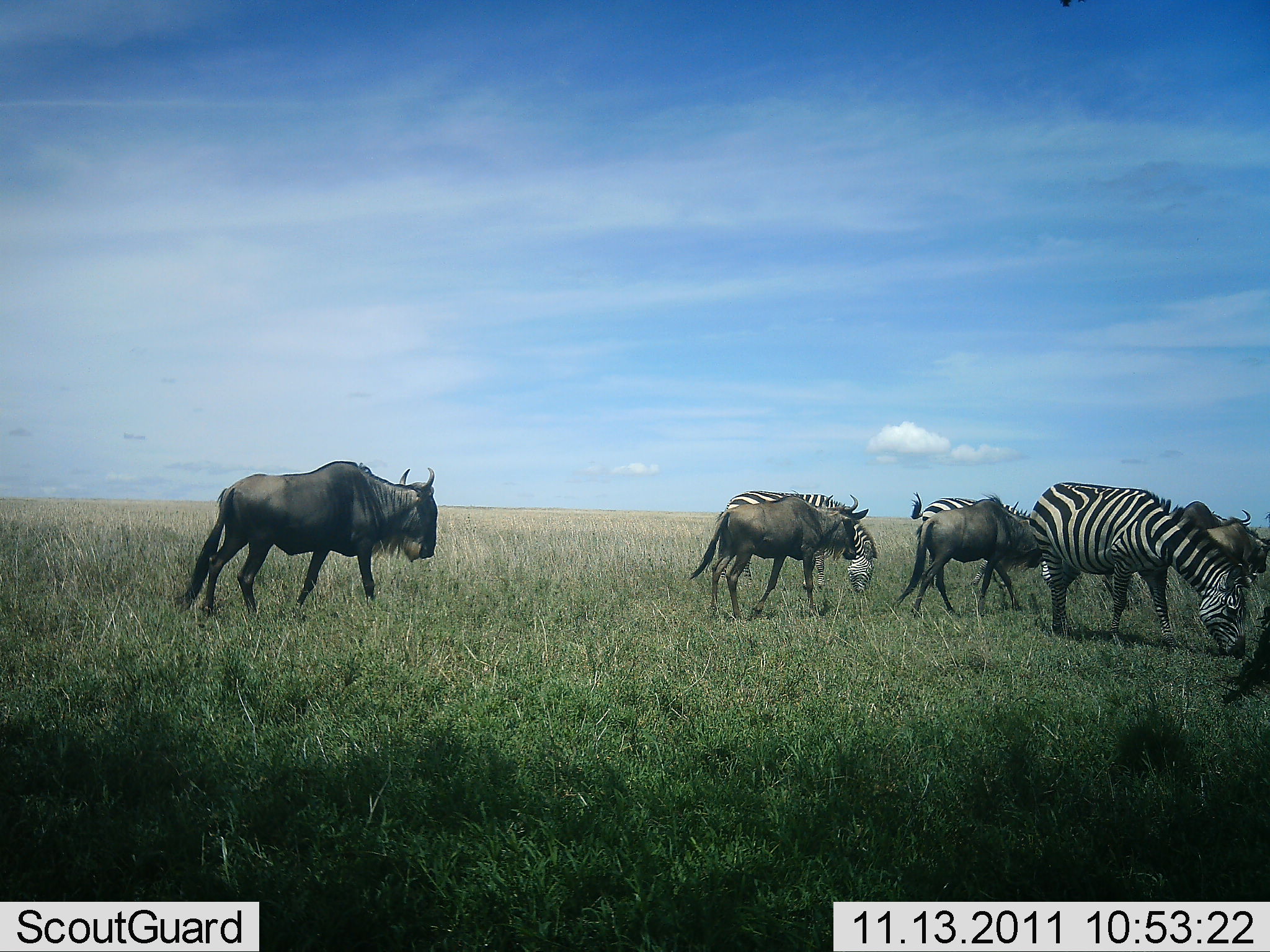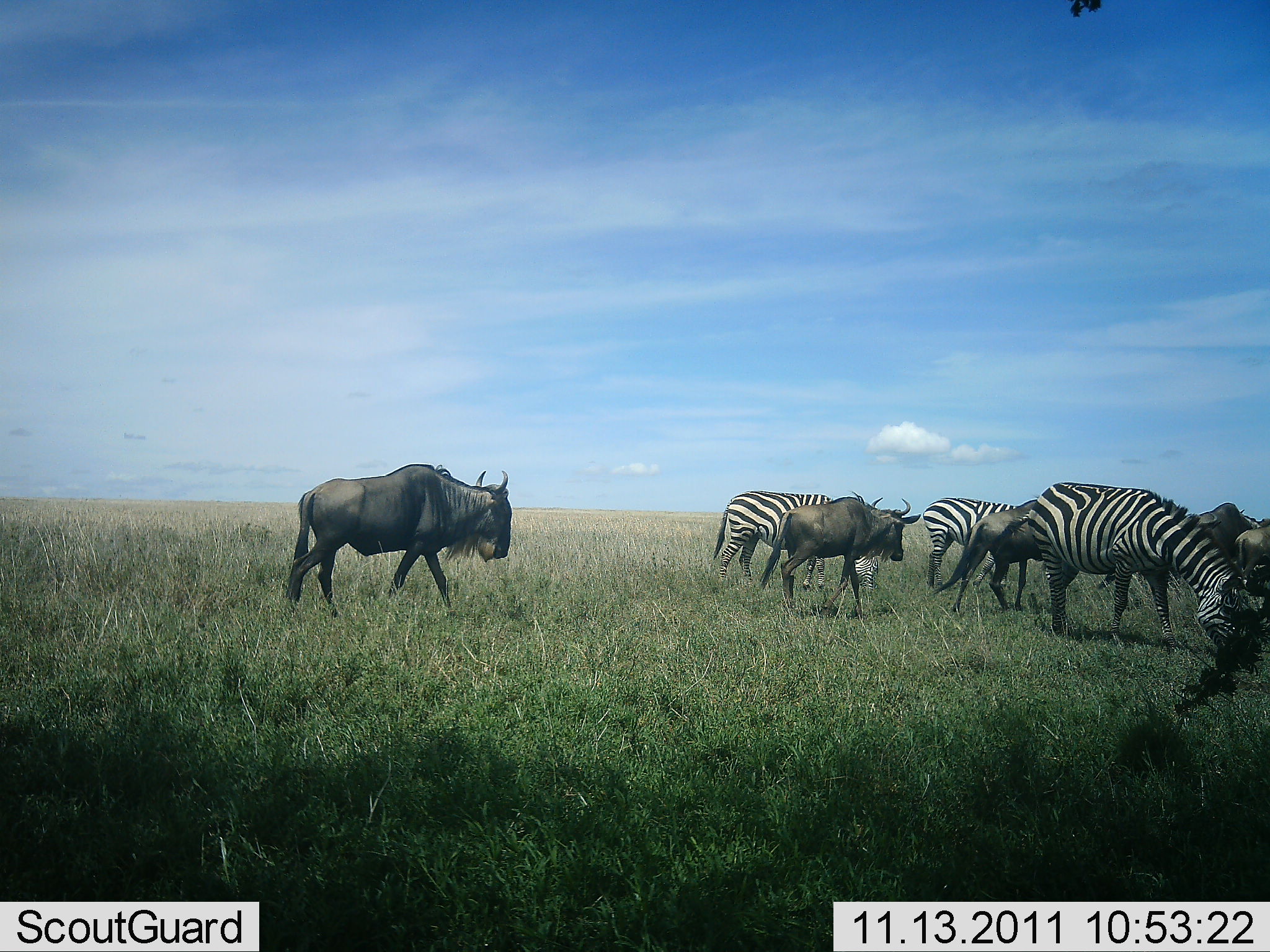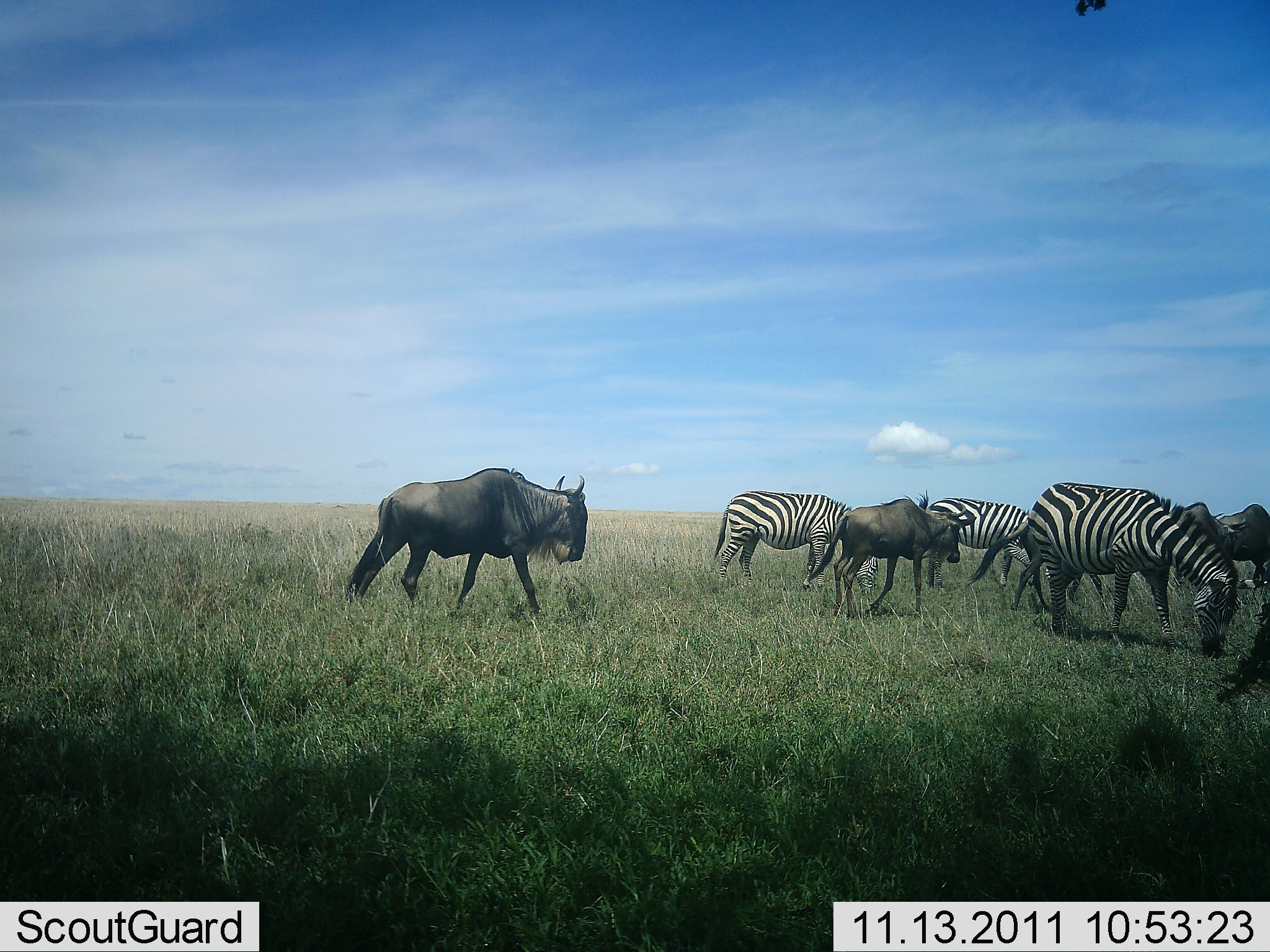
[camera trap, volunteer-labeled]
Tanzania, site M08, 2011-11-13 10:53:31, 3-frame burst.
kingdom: Animalia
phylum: Chordata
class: Mammalia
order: Artiodactyla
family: Bovidae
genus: Connochaetes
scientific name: Connochaetes taurinus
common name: blue wildebeest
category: wildebeest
Wildebeest (blue wildebeest) (Connochaetes taurinus), count 4. Behavior (volunteer vote fractions): standing 0%, resting 0%, moving 100%, interacting 0%. Young present (vote fraction): 0%. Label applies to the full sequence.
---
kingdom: Animalia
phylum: Chordata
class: Mammalia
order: Perissodactyla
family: Equidae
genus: Equus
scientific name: Equus quagga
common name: plains zebra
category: zebra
Zebra (plains zebra) (Equus quagga), count 3. Behavior (volunteer vote fractions): standing 10%, resting 10%, moving 20%, interacting 0%. Young present (vote fraction): 0%. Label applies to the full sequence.